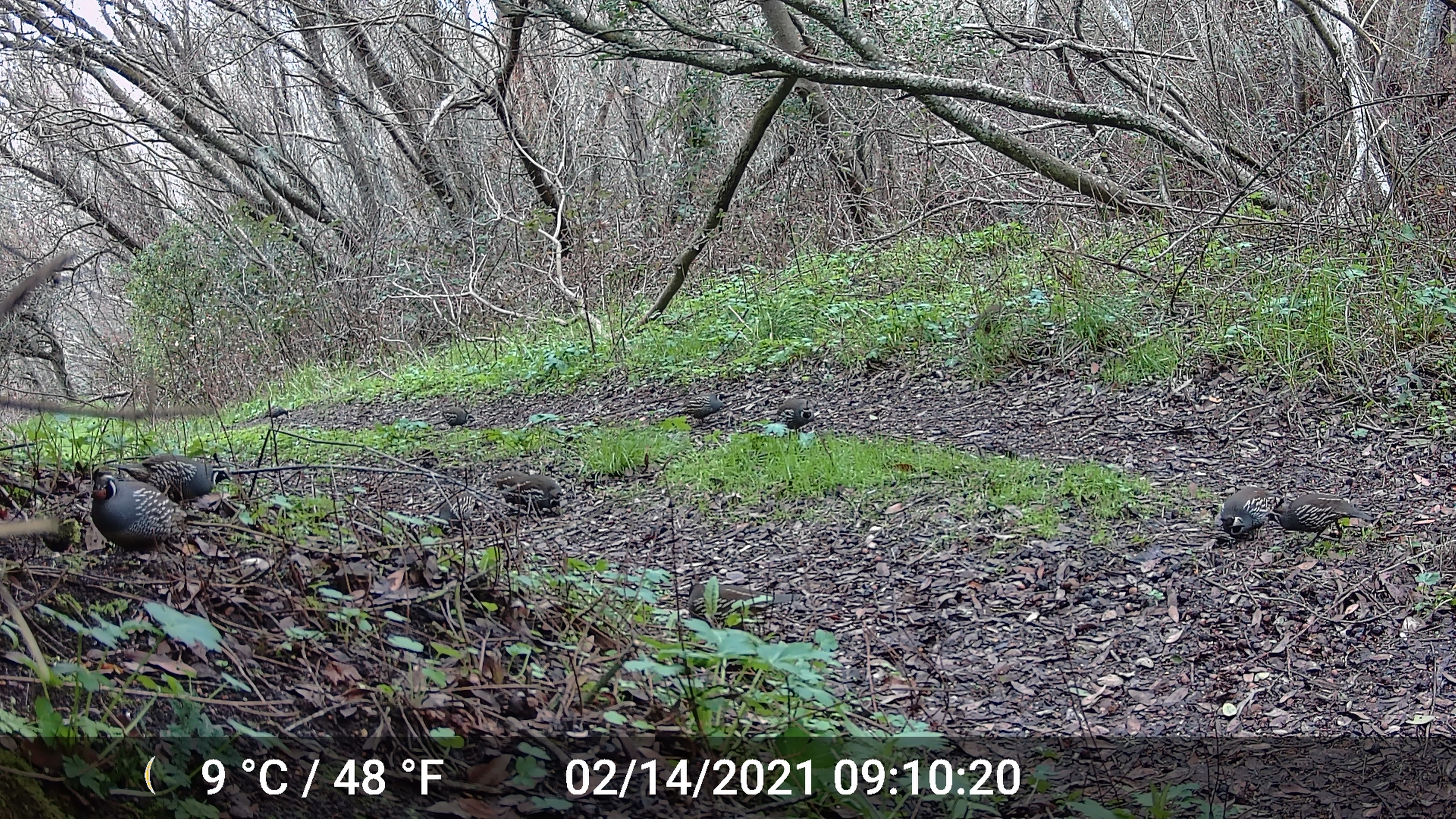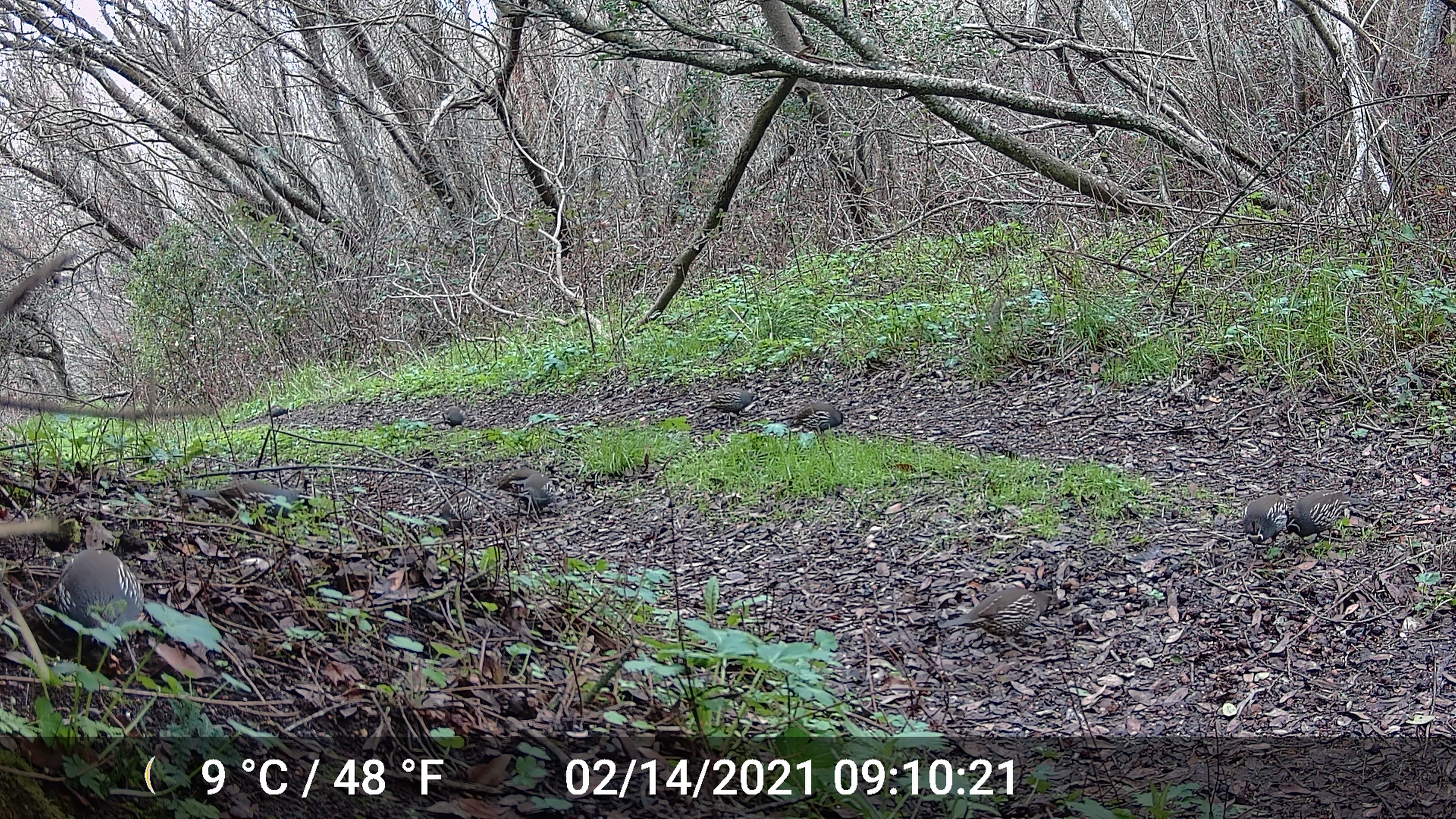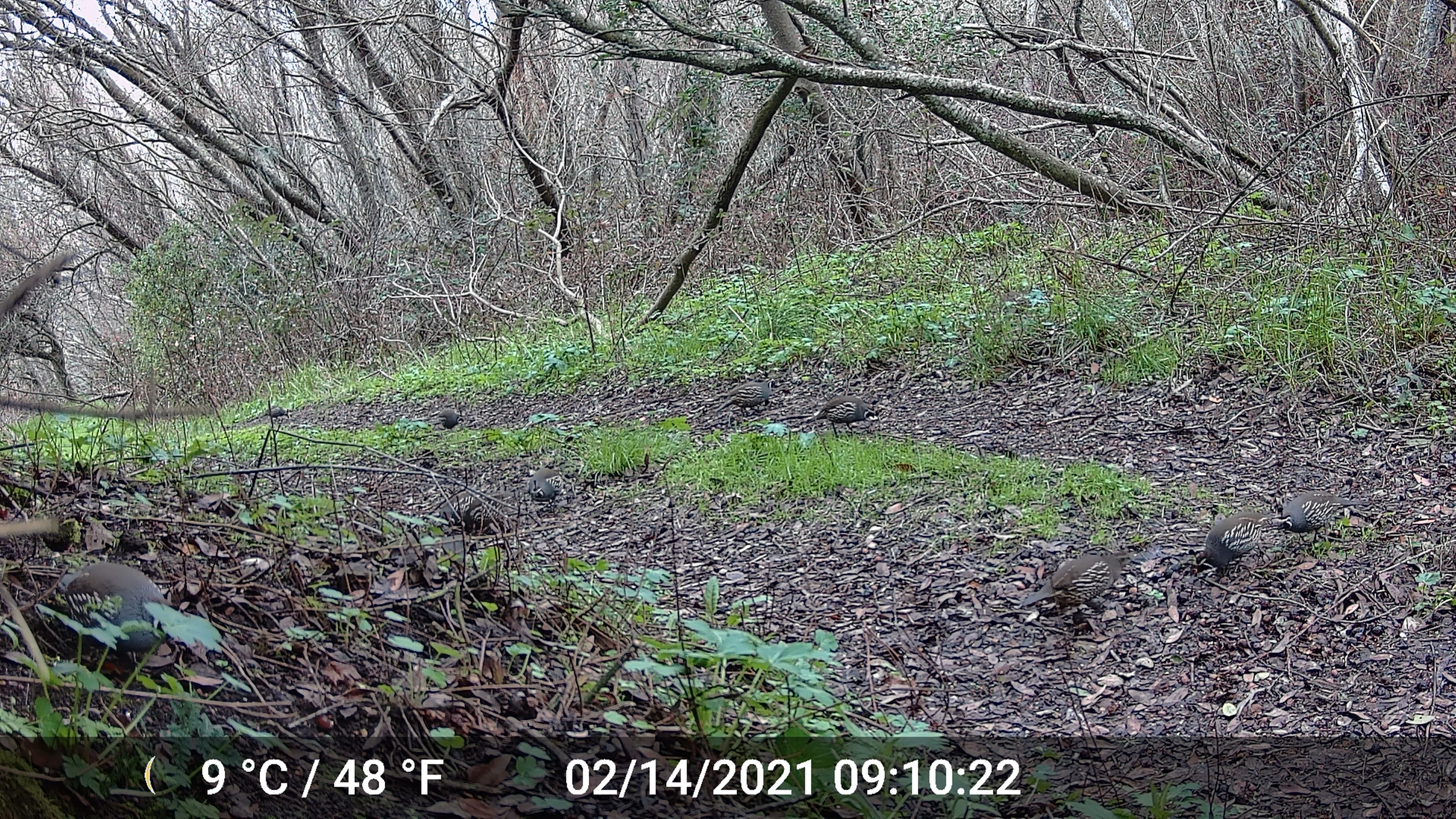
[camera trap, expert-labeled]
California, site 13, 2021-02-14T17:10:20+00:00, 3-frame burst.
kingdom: Animalia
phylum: Chordata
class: Aves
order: Galliformes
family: Odontophoridae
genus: Callipepla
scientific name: Callipepla californica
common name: california quail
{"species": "california quail (Callipepla californica)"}